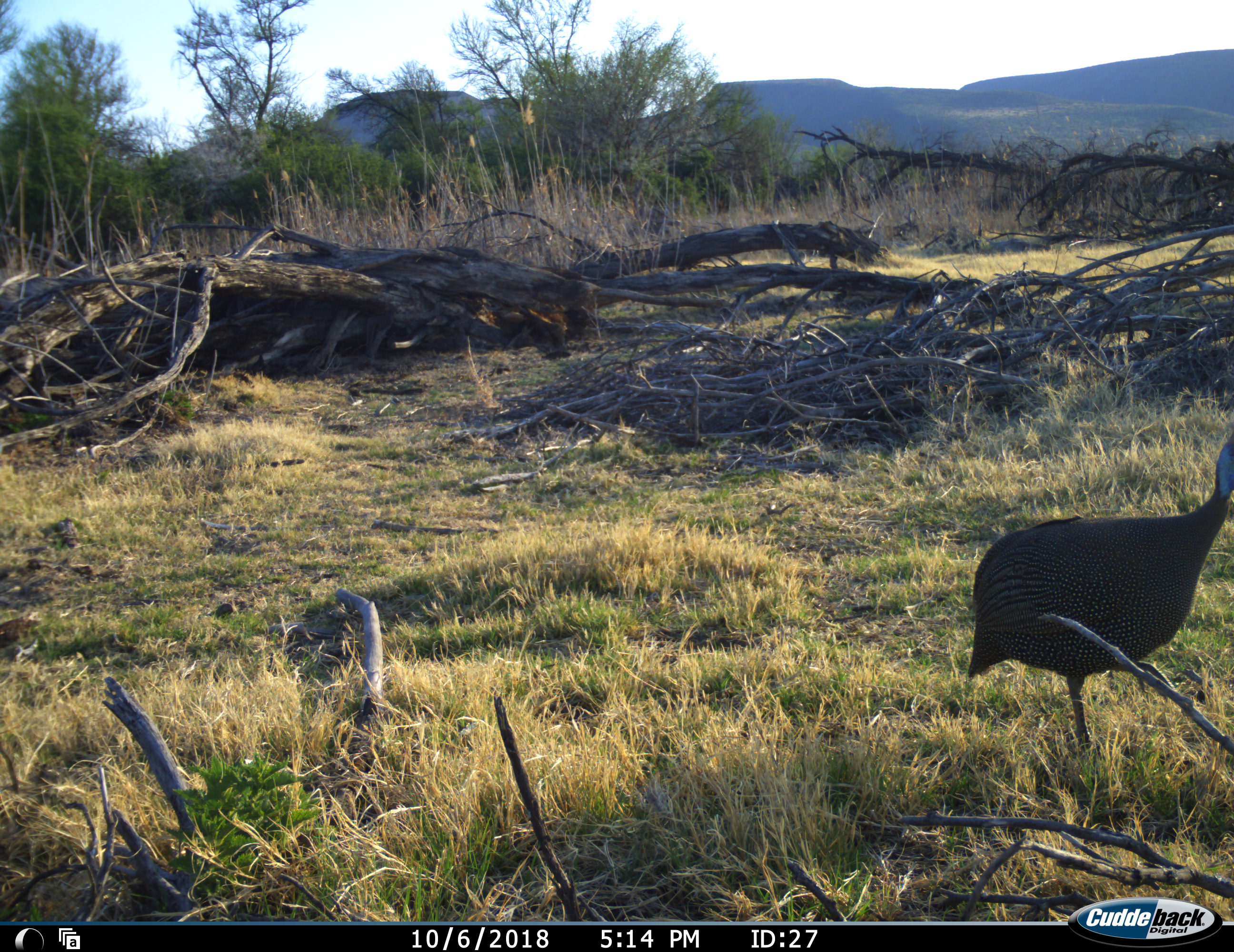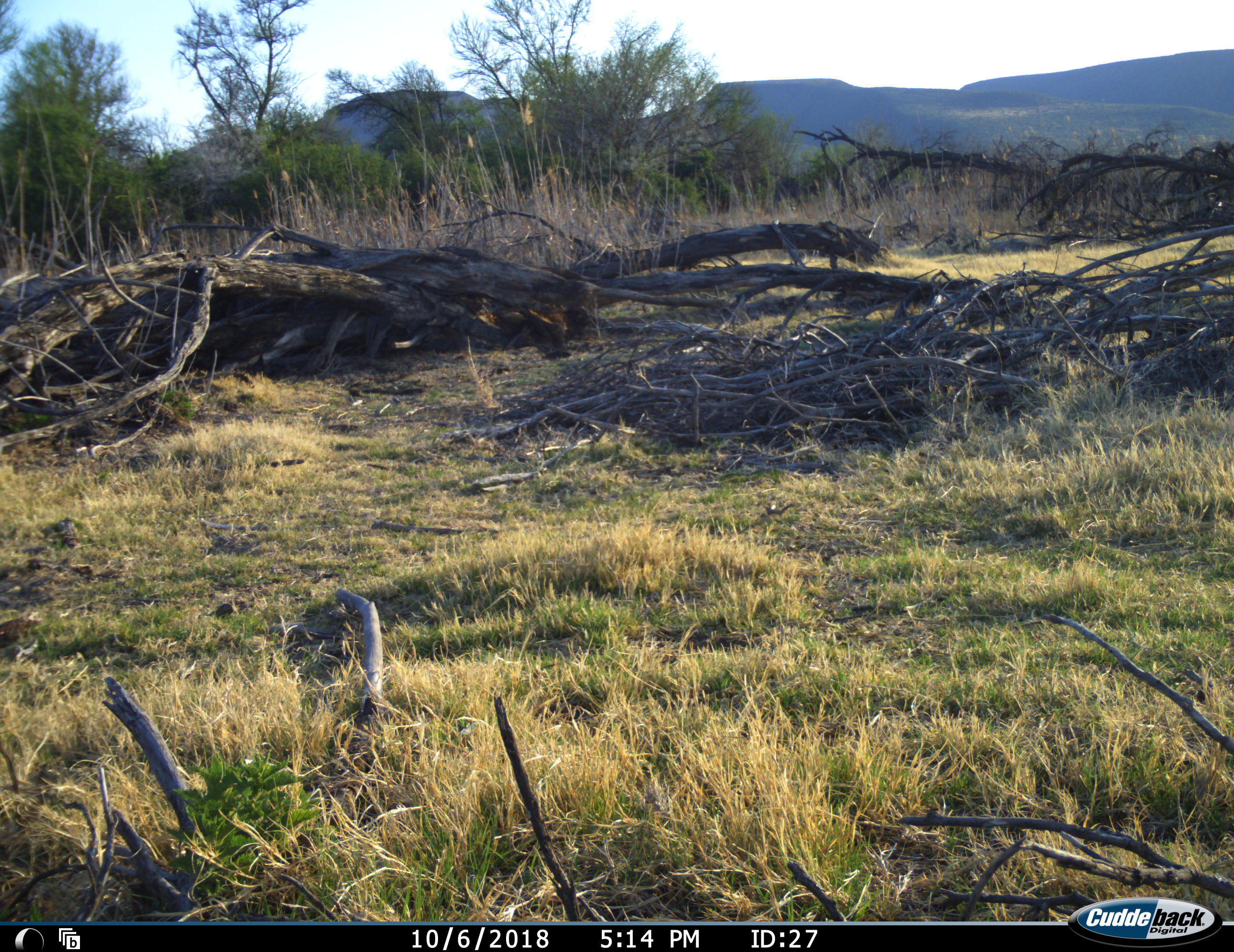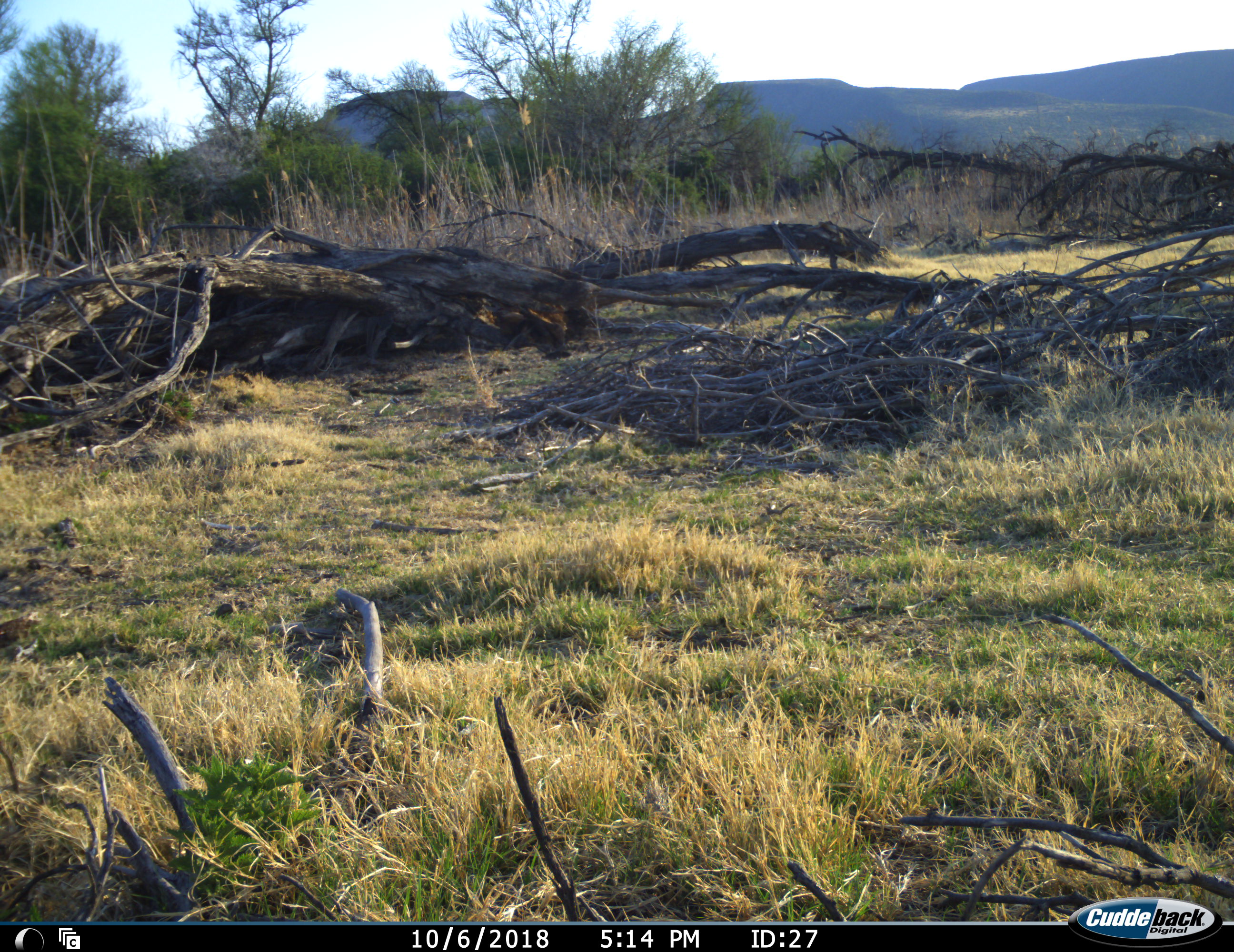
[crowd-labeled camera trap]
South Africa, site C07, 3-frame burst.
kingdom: Animalia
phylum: Chordata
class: Aves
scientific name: Aves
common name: bird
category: birdother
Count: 1.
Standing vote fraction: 10%.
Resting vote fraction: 0%.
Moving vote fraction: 90%.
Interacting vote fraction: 0%.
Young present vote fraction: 0%.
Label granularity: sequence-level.